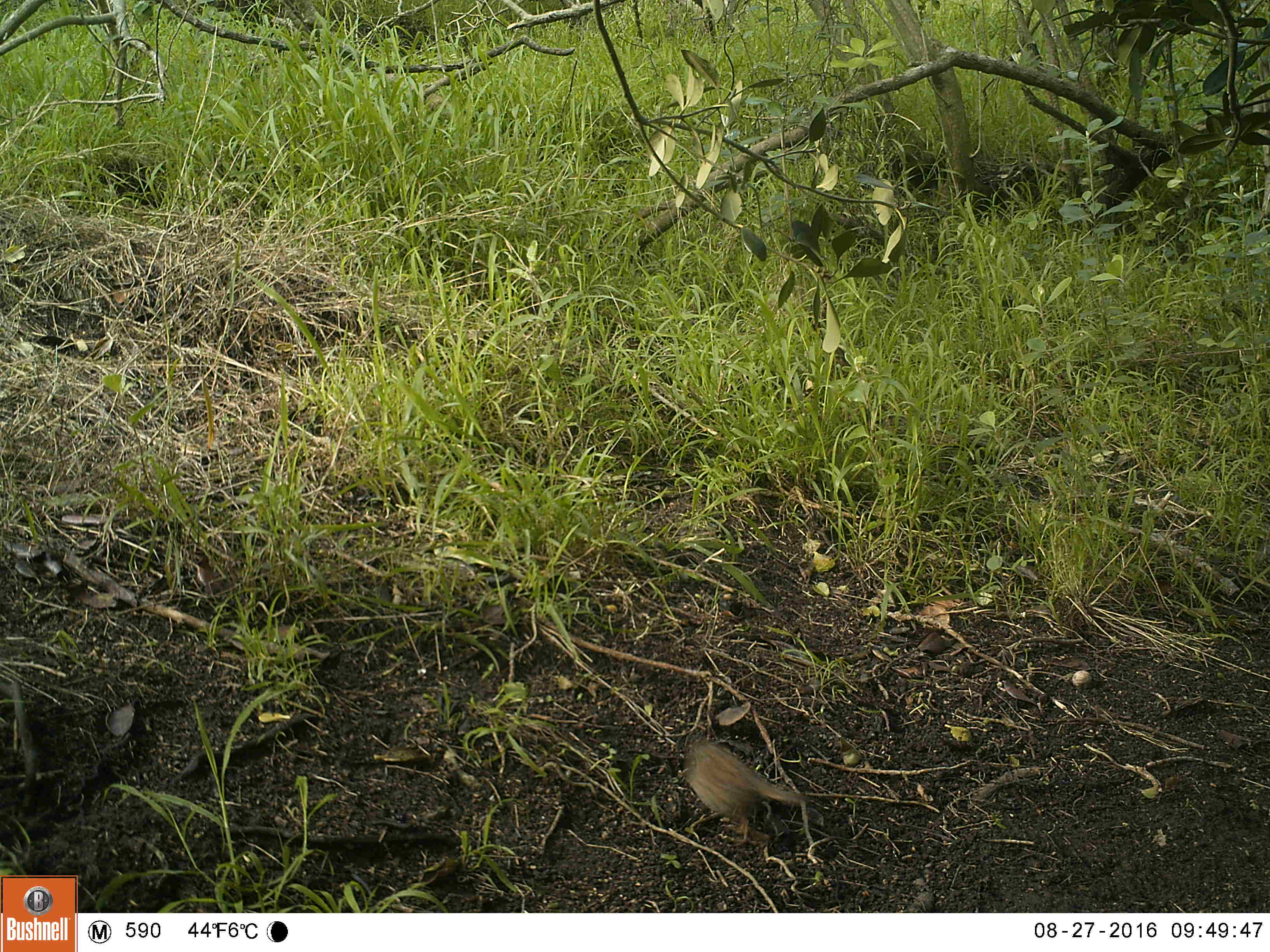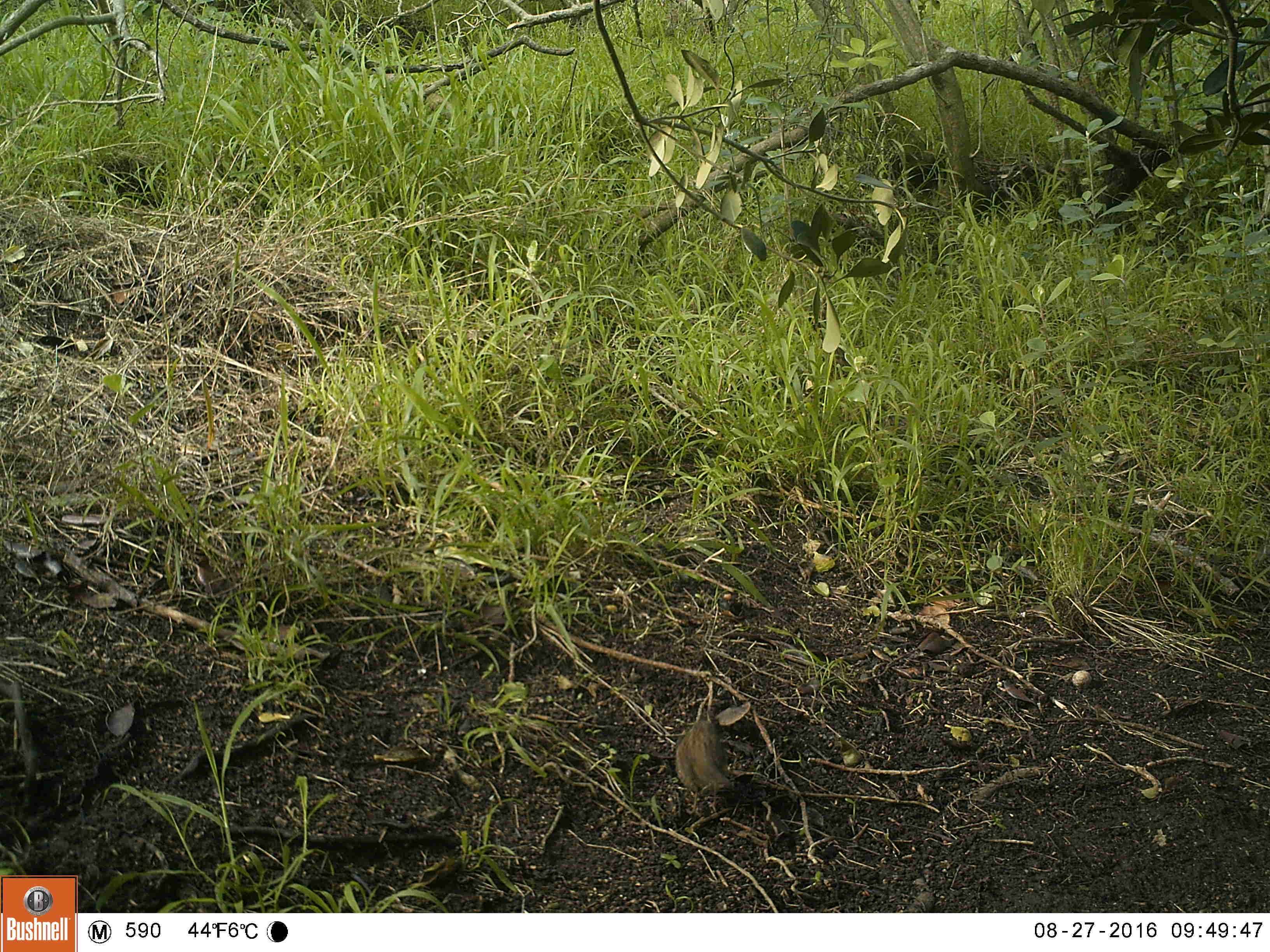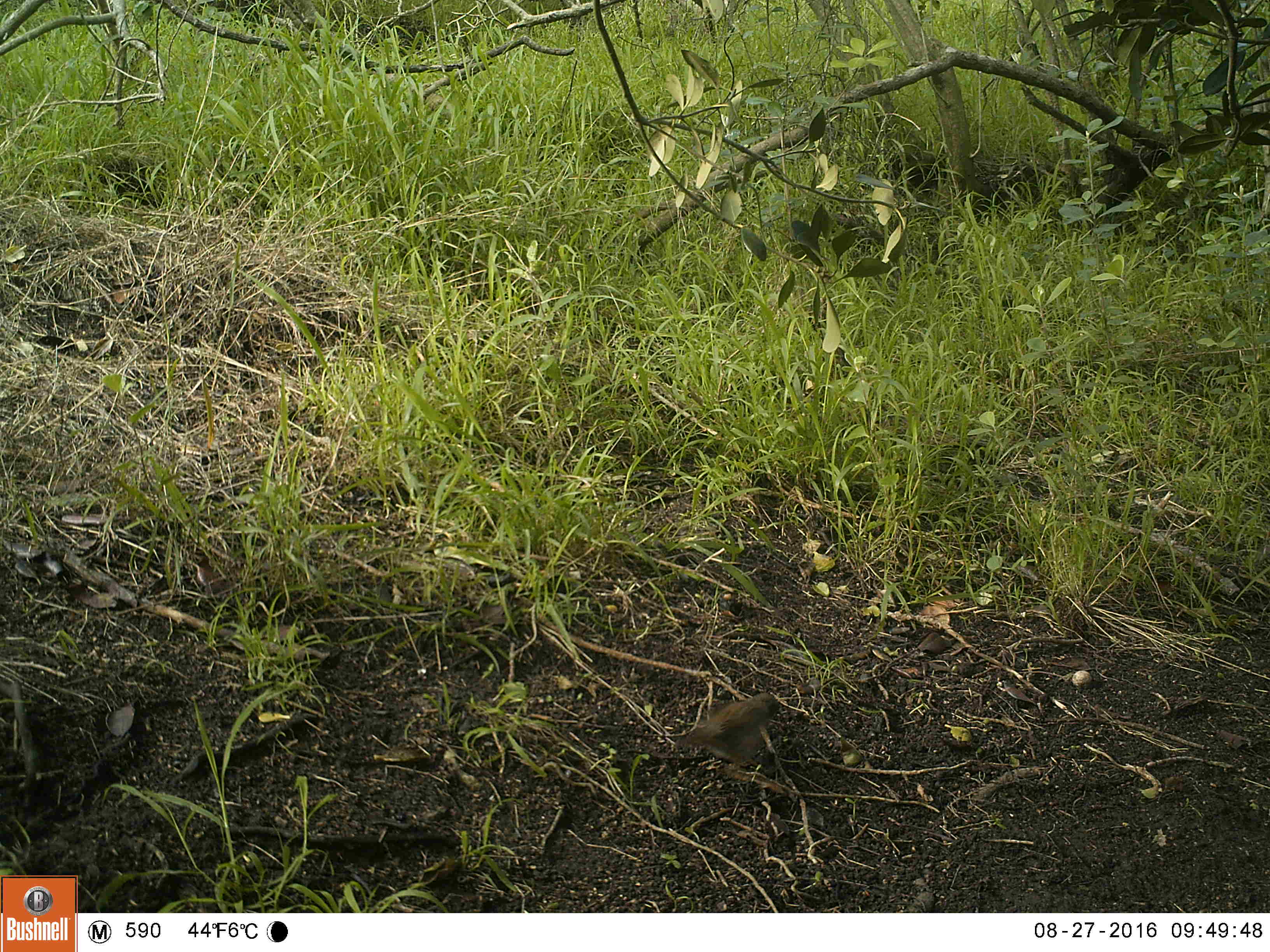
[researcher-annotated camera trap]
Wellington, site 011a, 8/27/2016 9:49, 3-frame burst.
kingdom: Animalia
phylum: Chordata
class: Aves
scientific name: Aves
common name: bird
Bird (Aves).